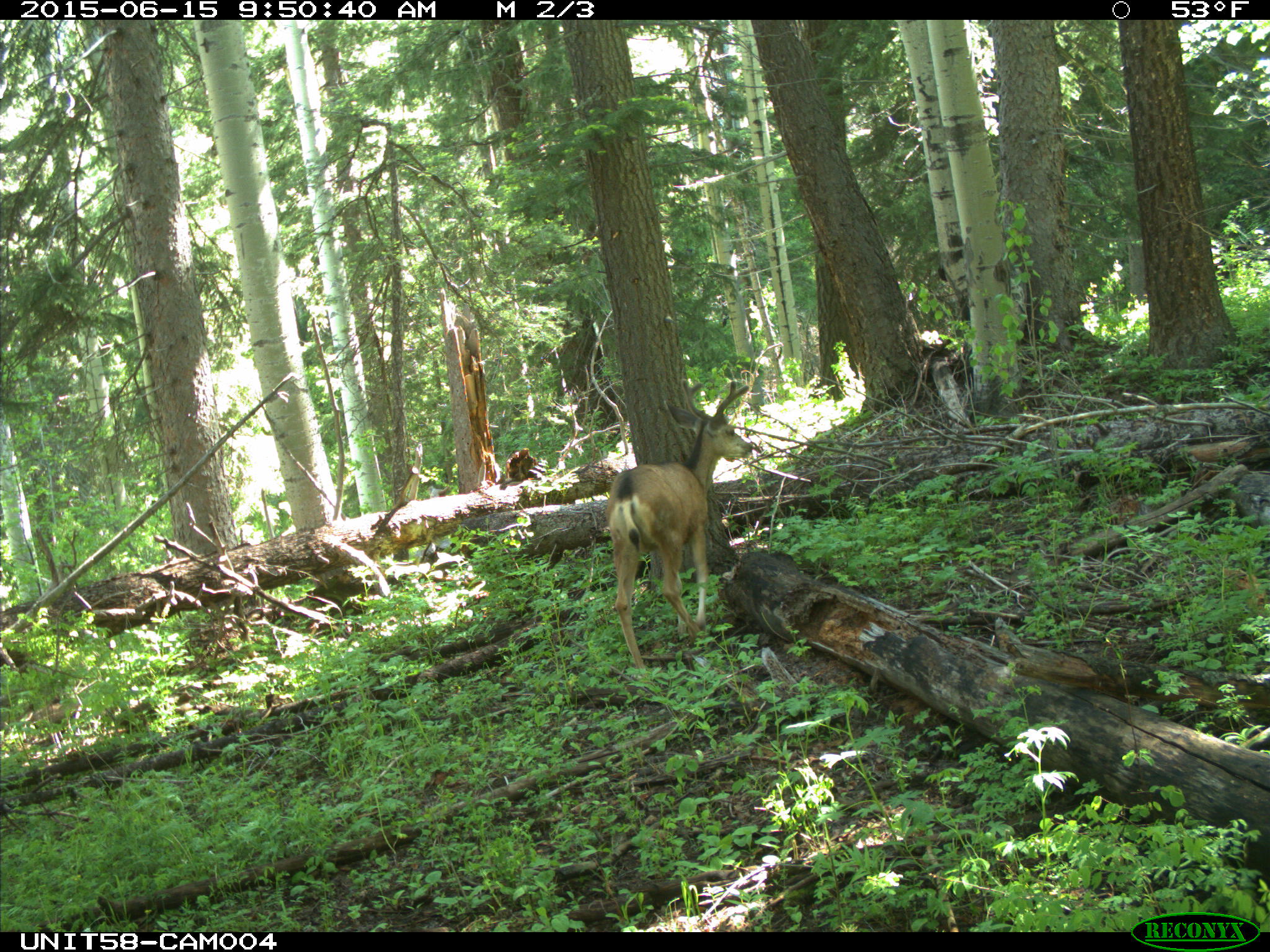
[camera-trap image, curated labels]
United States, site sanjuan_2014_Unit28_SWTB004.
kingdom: Animalia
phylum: Chordata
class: Mammalia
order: Artiodactyla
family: Cervidae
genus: Odocoileus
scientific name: Odocoileus hemionus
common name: mule deer